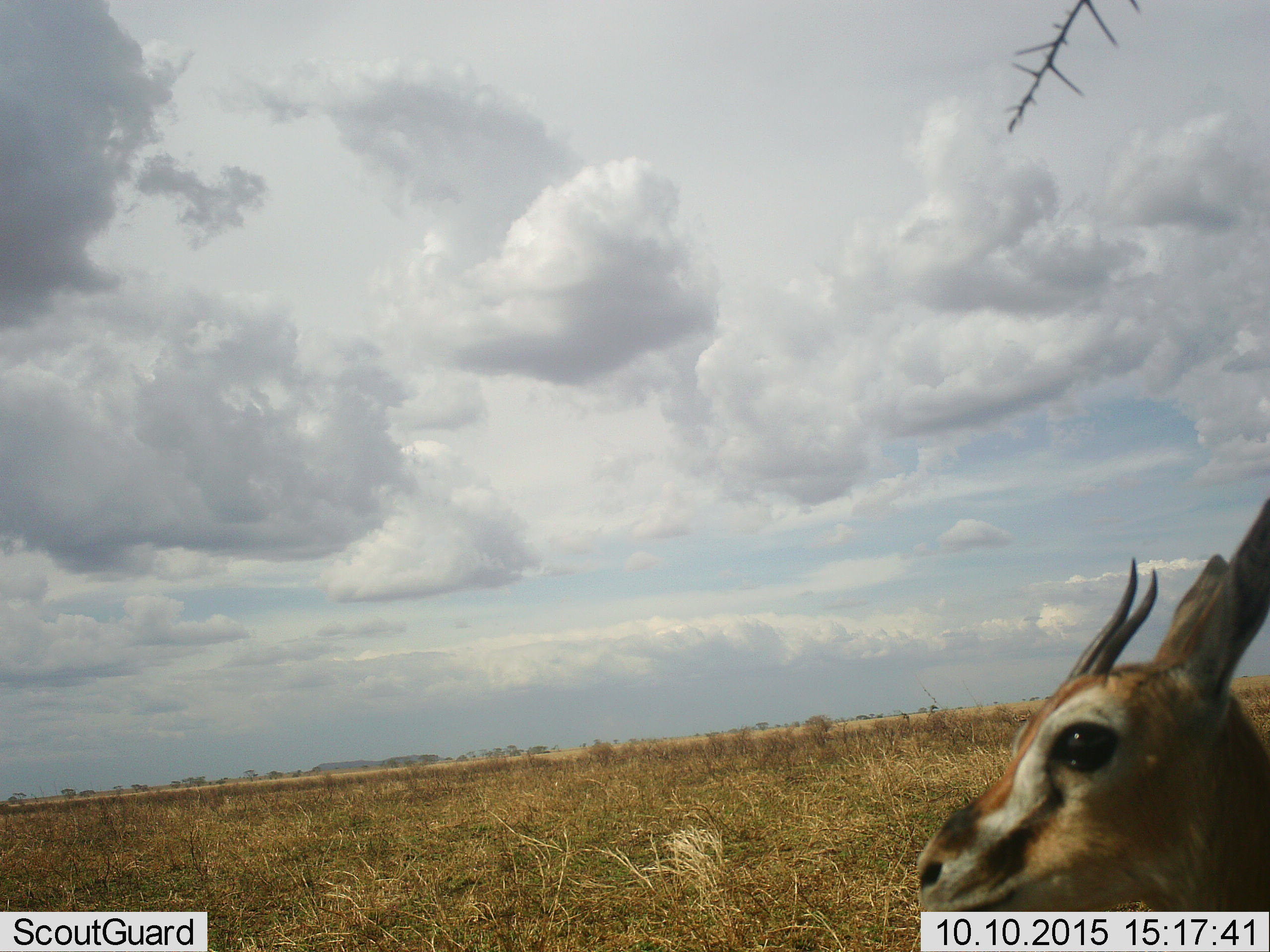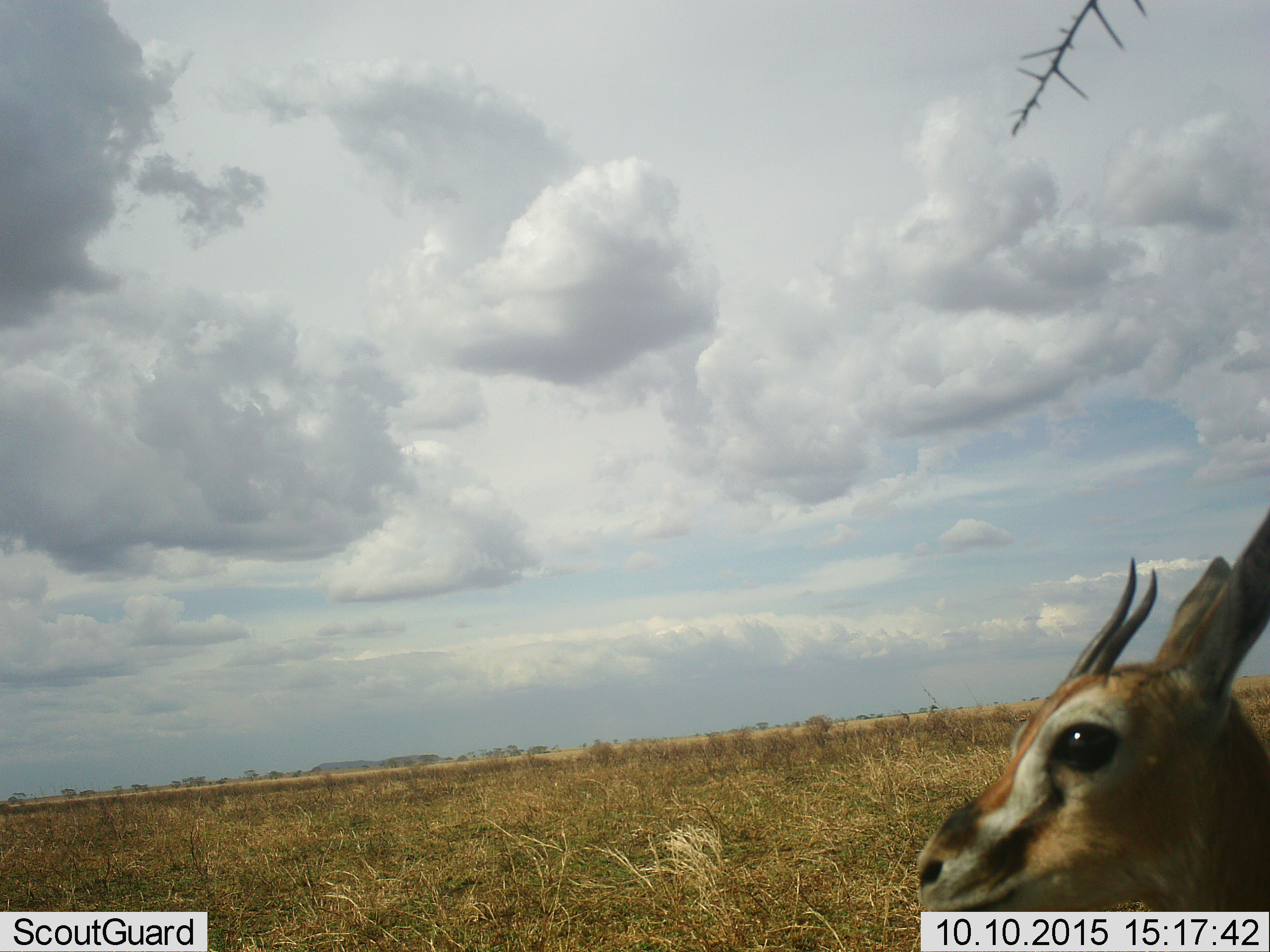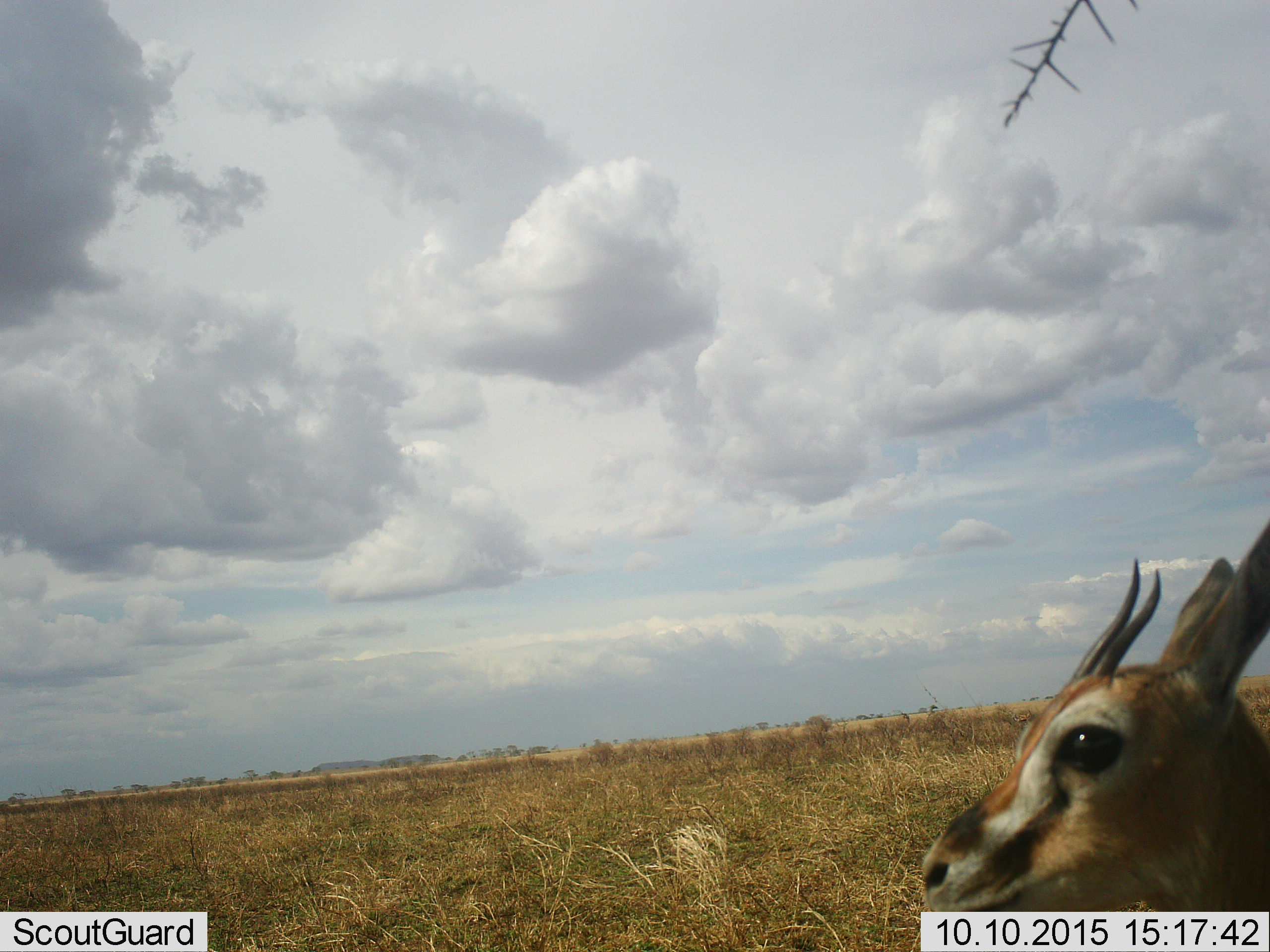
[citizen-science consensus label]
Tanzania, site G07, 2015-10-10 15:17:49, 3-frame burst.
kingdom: Animalia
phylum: Chordata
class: Mammalia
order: Artiodactyla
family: Bovidae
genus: Eudorcas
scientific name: Eudorcas thomsonii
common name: thomson's gazelle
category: gazellethomsons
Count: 1.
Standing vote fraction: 100%.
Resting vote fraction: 0%.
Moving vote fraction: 0%.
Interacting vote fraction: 0%.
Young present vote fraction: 22%.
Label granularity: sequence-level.